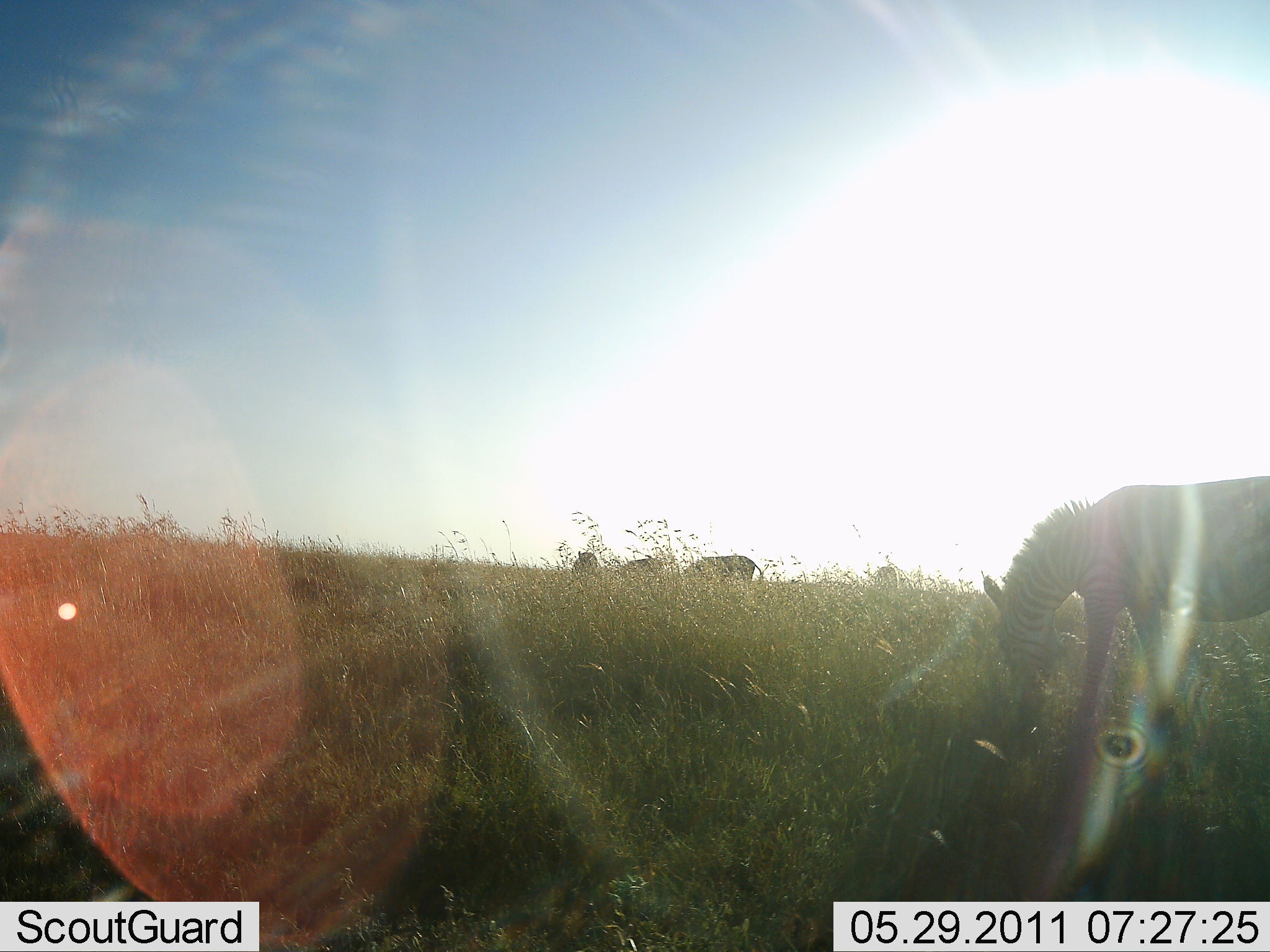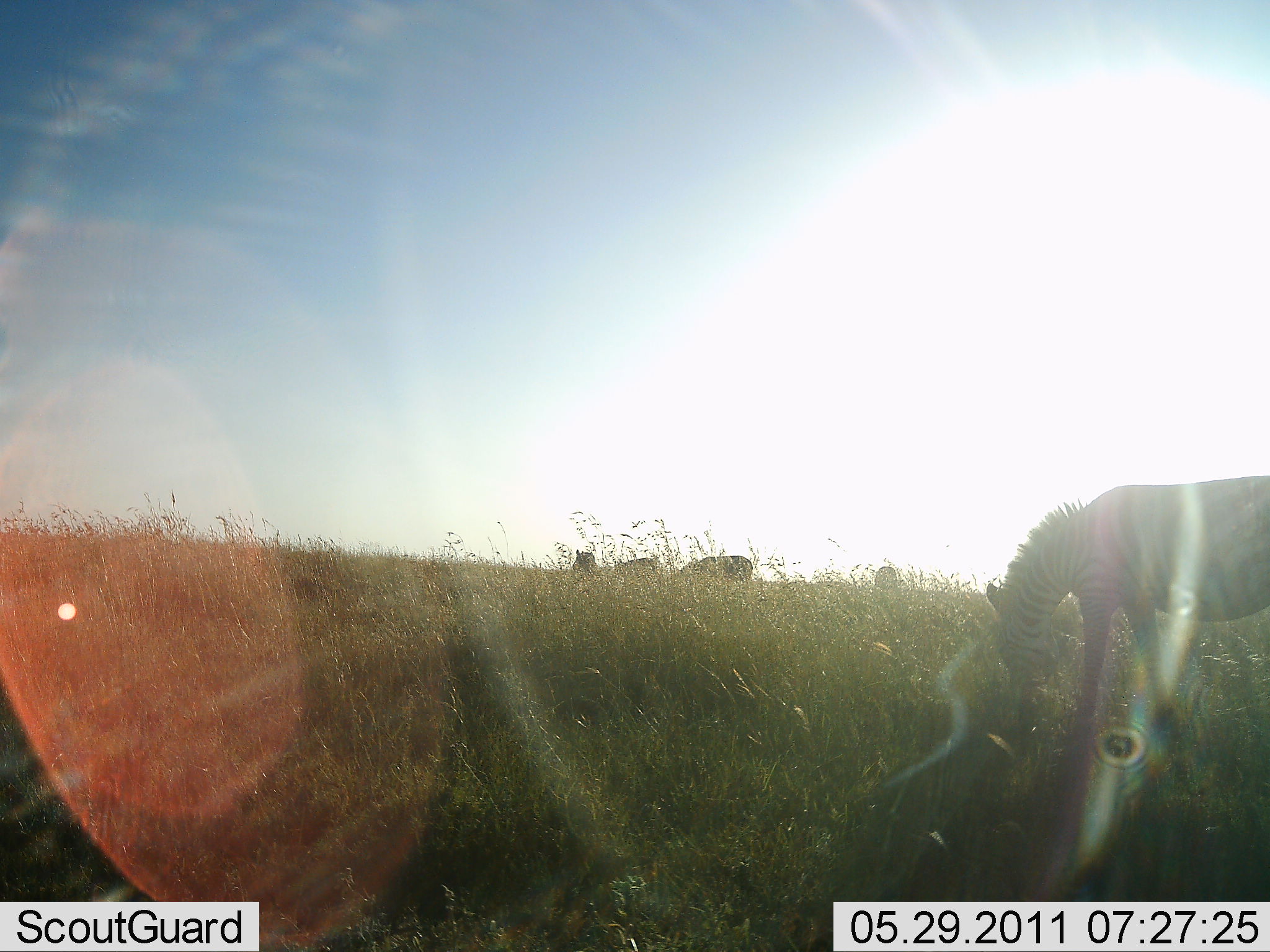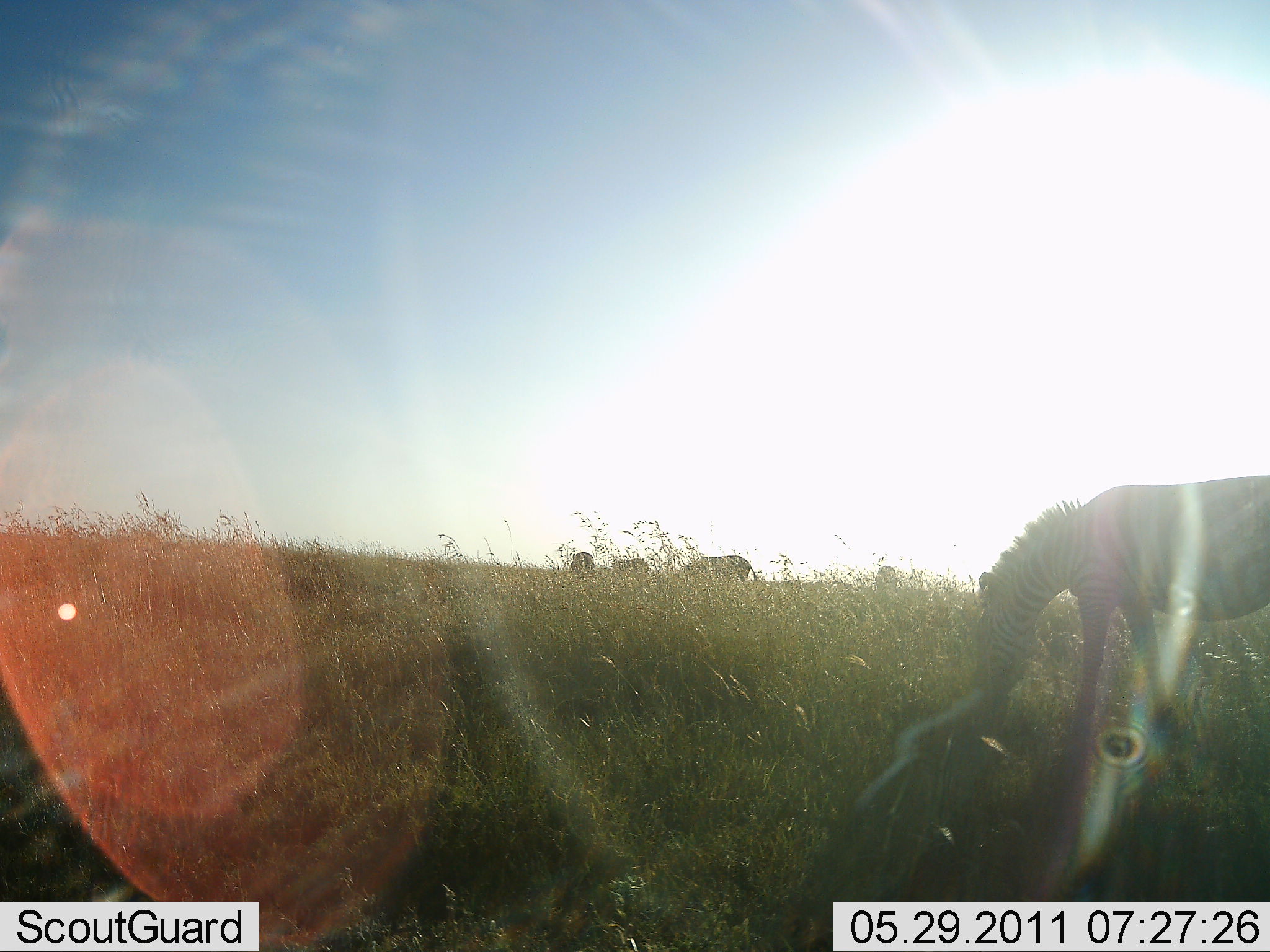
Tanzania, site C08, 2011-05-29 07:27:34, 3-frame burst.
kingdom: Animalia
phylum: Chordata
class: Mammalia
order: Perissodactyla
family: Equidae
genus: Equus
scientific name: Equus quagga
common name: plains zebra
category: zebra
Zebra (plains zebra) (Equus quagga), count 5. Behavior (volunteer vote fractions): standing 43%, resting 0%, moving 14%, interacting 0%. Young present (vote fraction): 0%. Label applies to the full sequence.